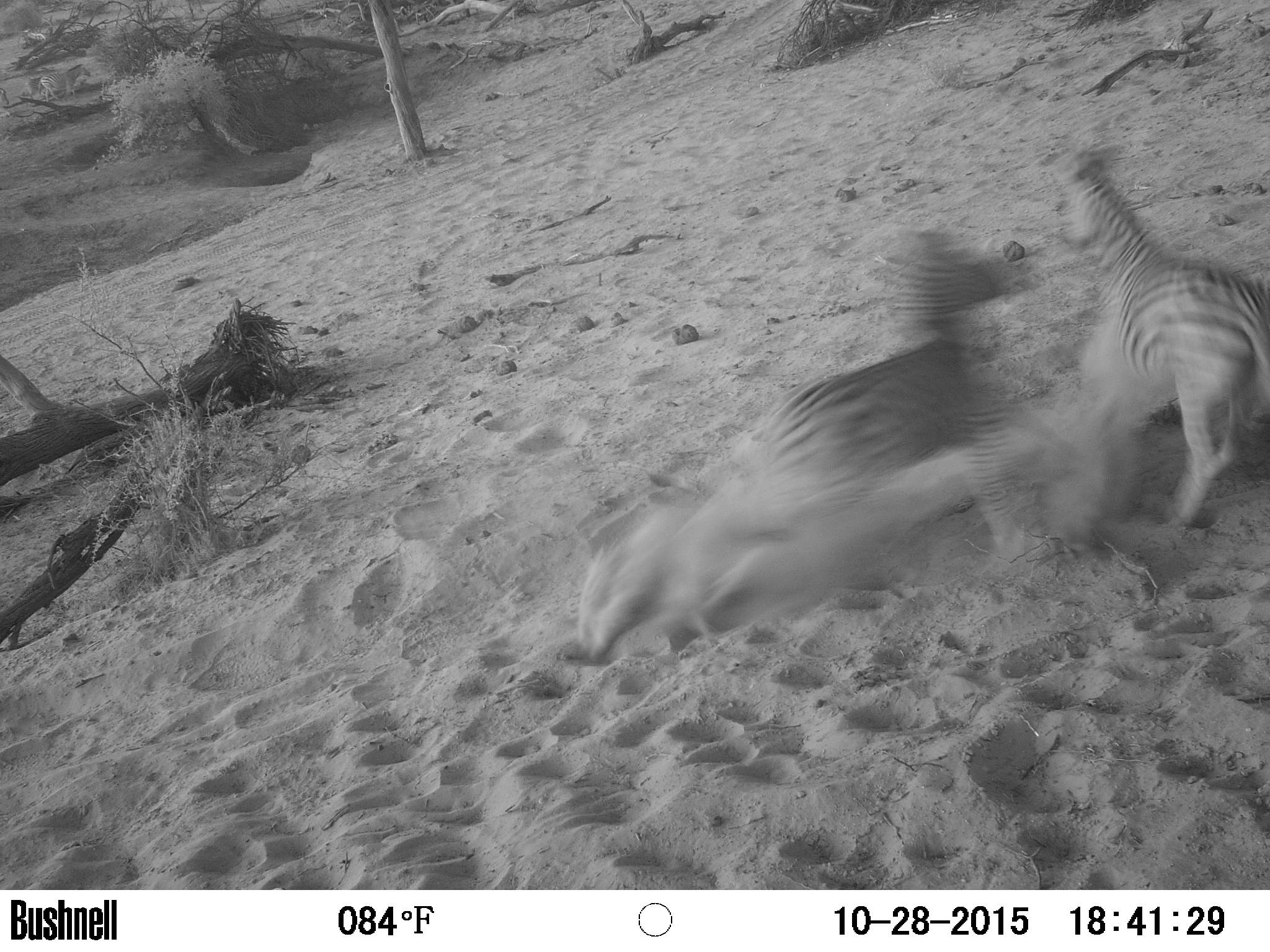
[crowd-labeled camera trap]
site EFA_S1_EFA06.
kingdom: Animalia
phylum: Chordata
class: Mammalia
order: Perissodactyla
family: Equidae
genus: Equus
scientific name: Equus quagga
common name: plains zebra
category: zebraplains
Zebraplains (plains zebra) (Equus quagga), count 2. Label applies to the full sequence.